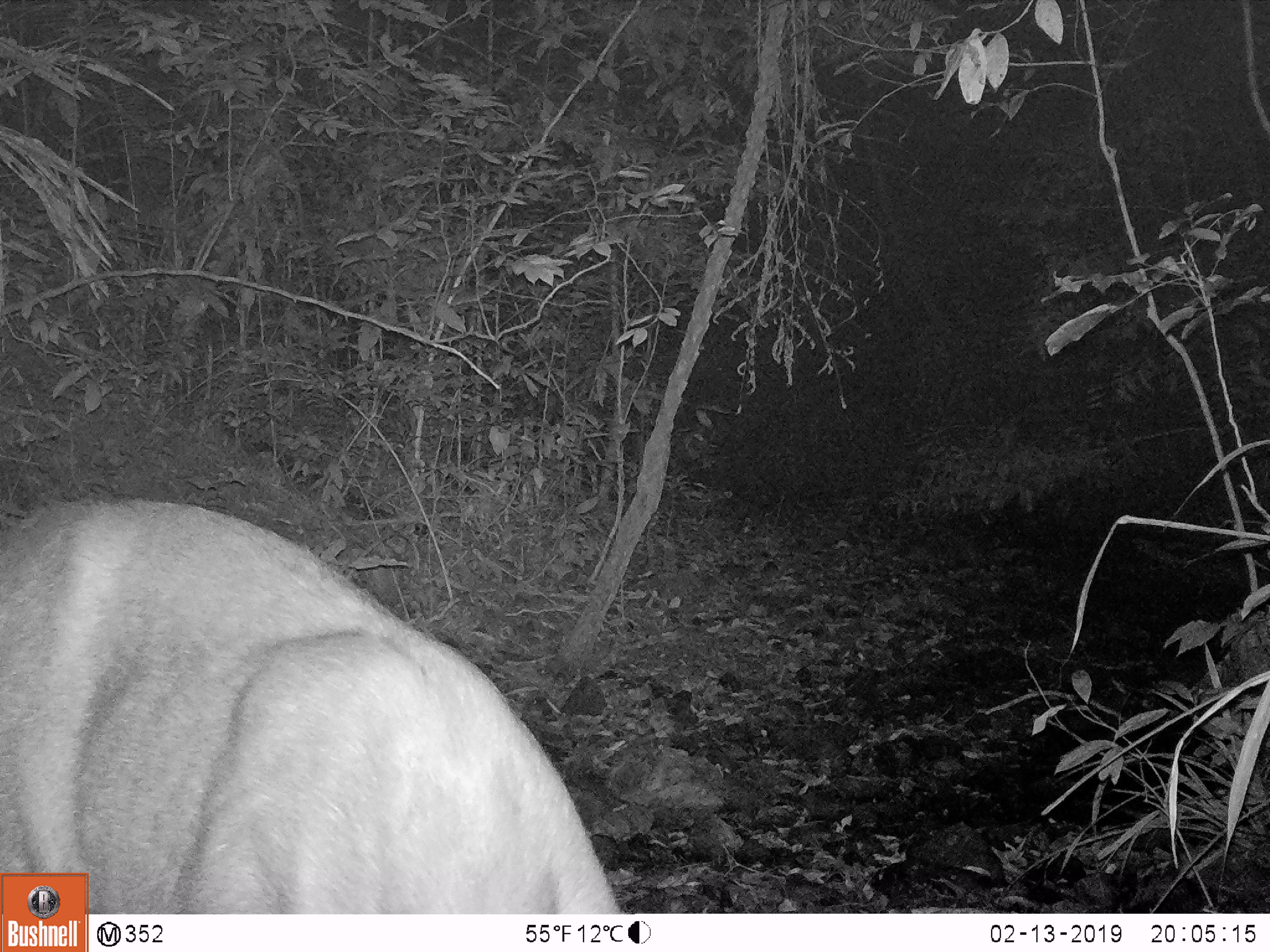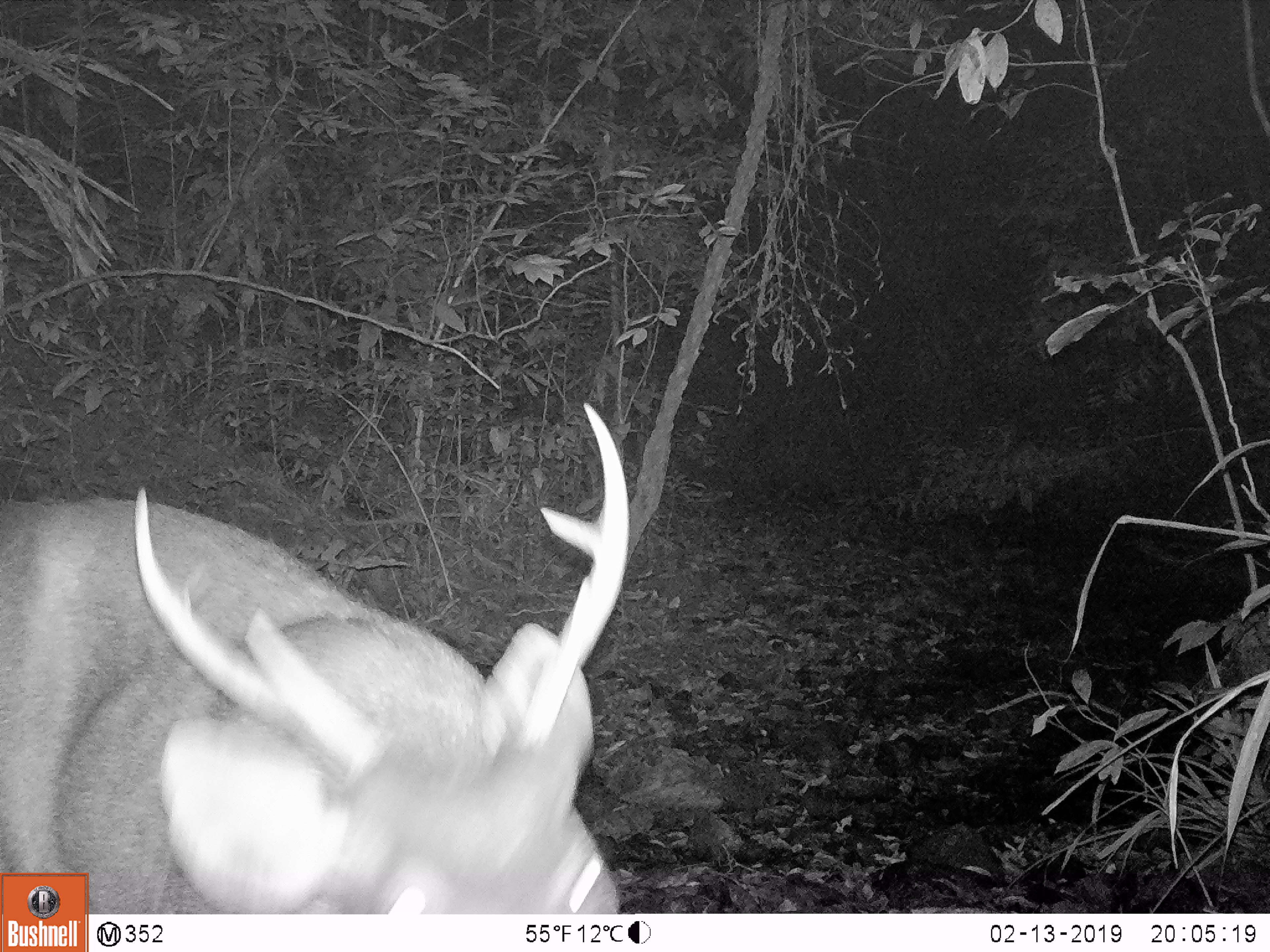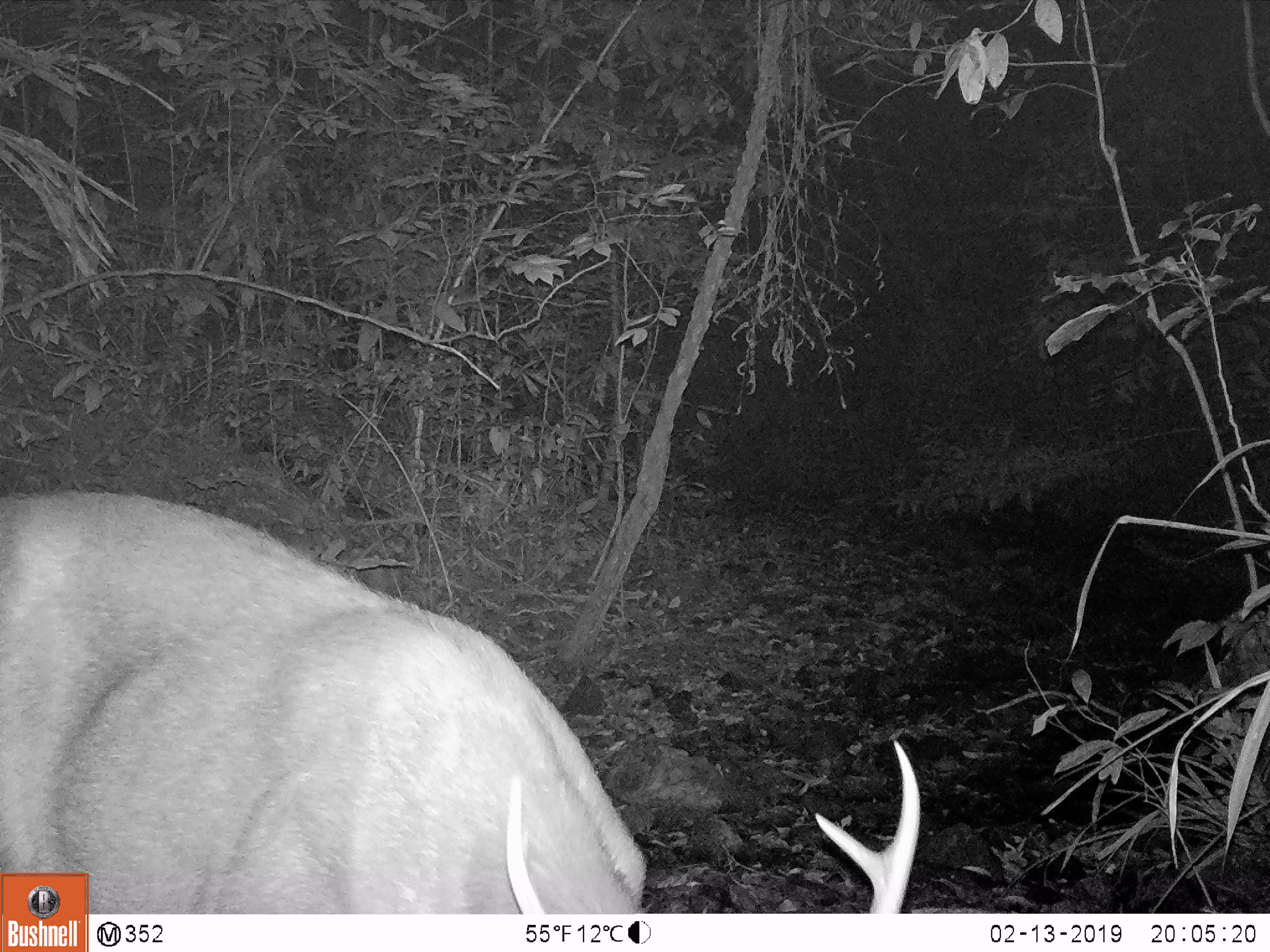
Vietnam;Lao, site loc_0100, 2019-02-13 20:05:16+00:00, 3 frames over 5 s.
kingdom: Animalia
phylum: Chordata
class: Mammalia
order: Artiodactyla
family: Cervidae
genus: Rusa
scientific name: Rusa unicolor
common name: sambar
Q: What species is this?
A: Sambar (Rusa unicolor).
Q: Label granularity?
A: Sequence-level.